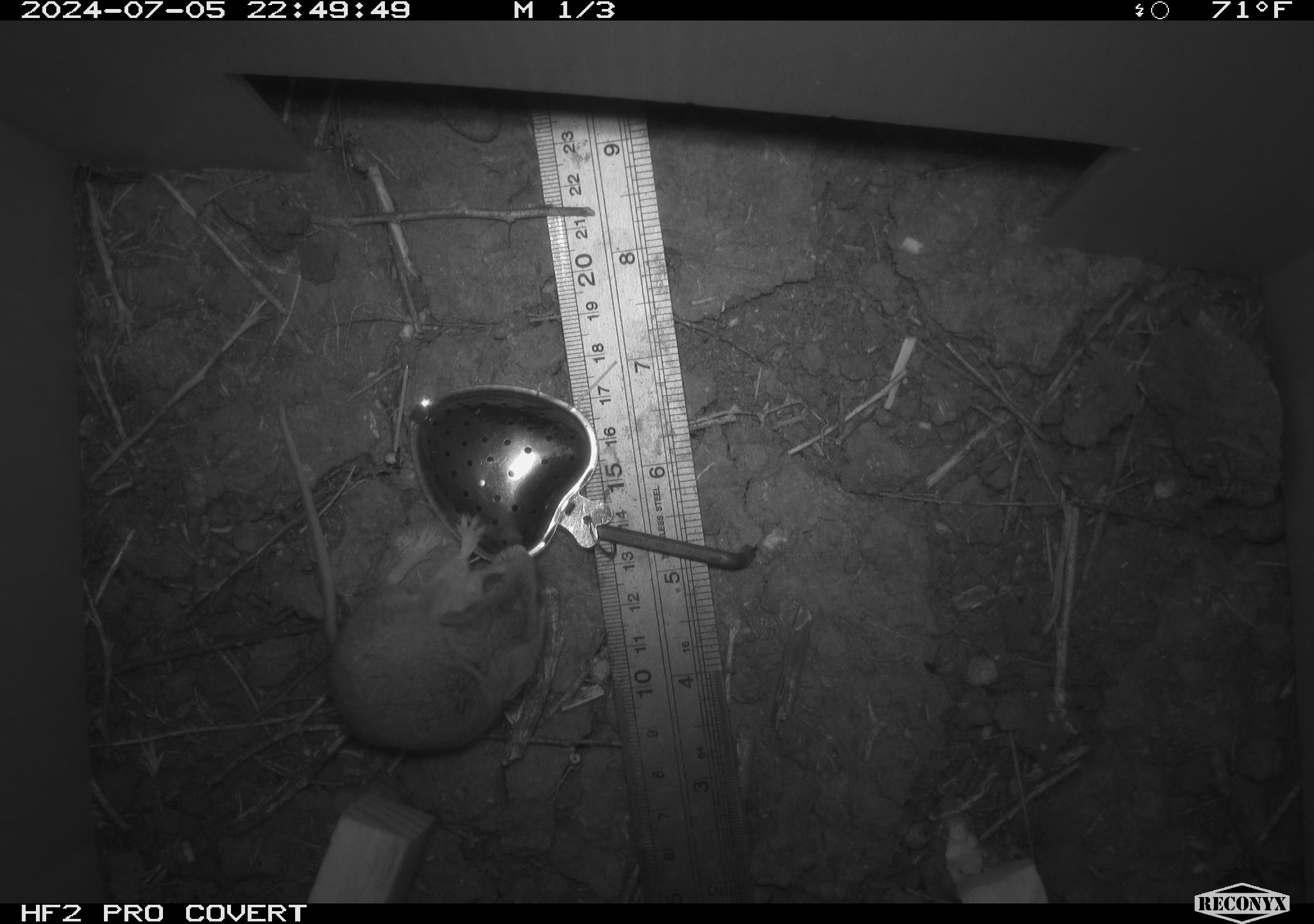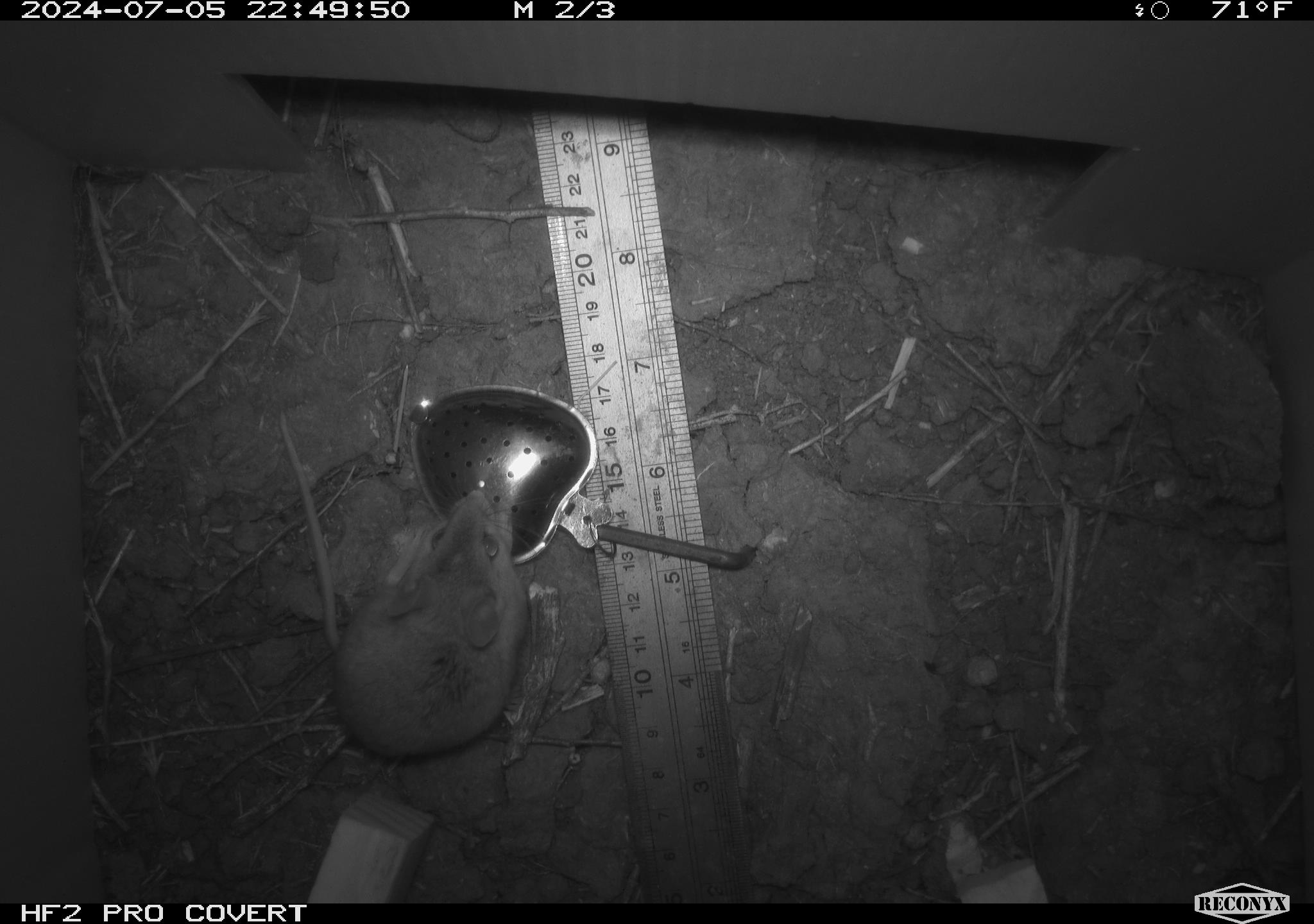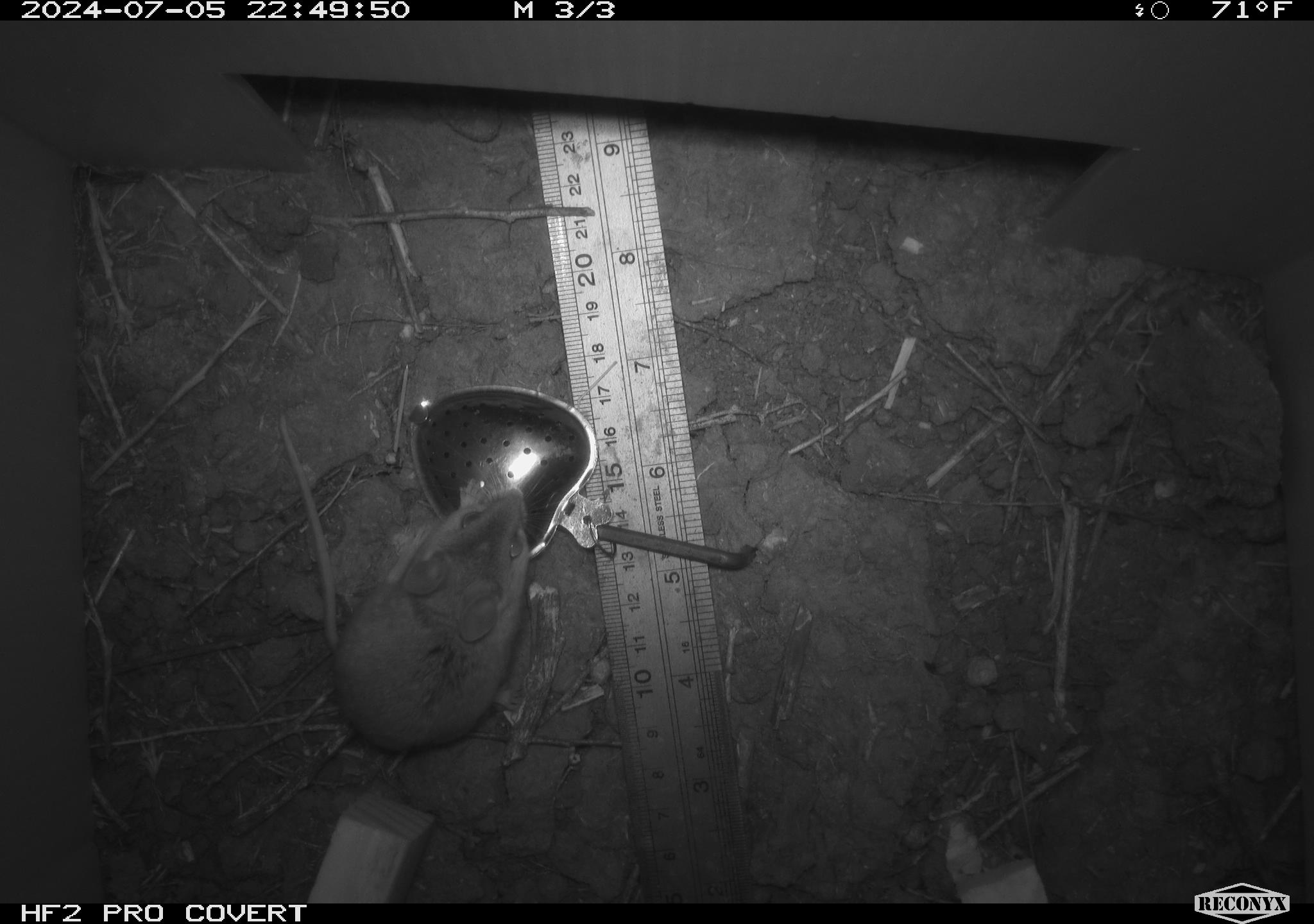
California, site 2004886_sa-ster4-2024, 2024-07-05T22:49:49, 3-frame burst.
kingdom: Animalia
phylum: Chordata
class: Mammalia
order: Rodentia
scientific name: Rodentia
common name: mouse species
Mouse species (Rodentia).